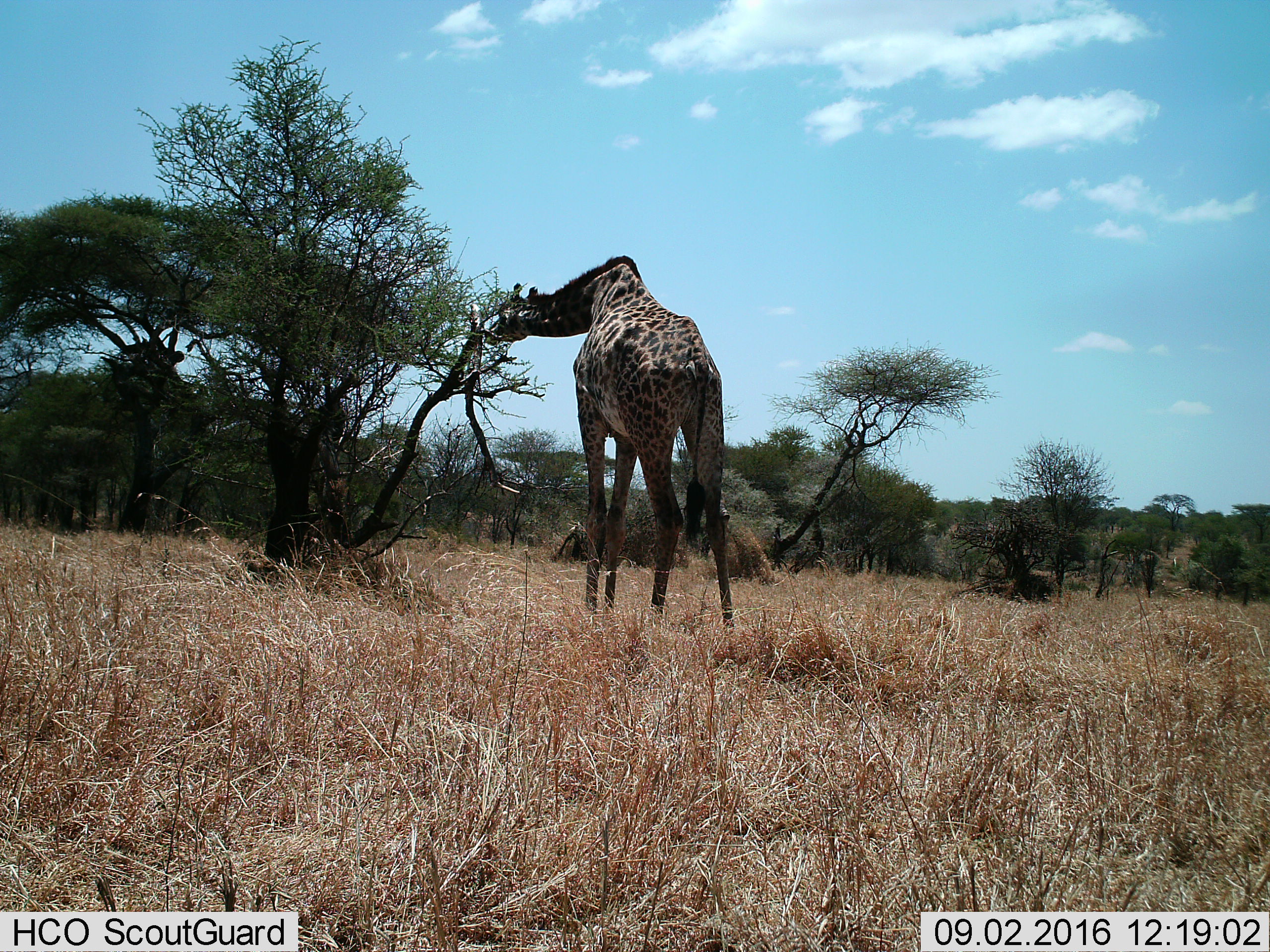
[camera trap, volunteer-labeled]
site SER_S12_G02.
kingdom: Animalia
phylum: Chordata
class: Mammalia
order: Artiodactyla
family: Giraffidae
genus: Giraffa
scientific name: Giraffa camelopardalis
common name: giraffe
Giraffe (Giraffa camelopardalis), count 1. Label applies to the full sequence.